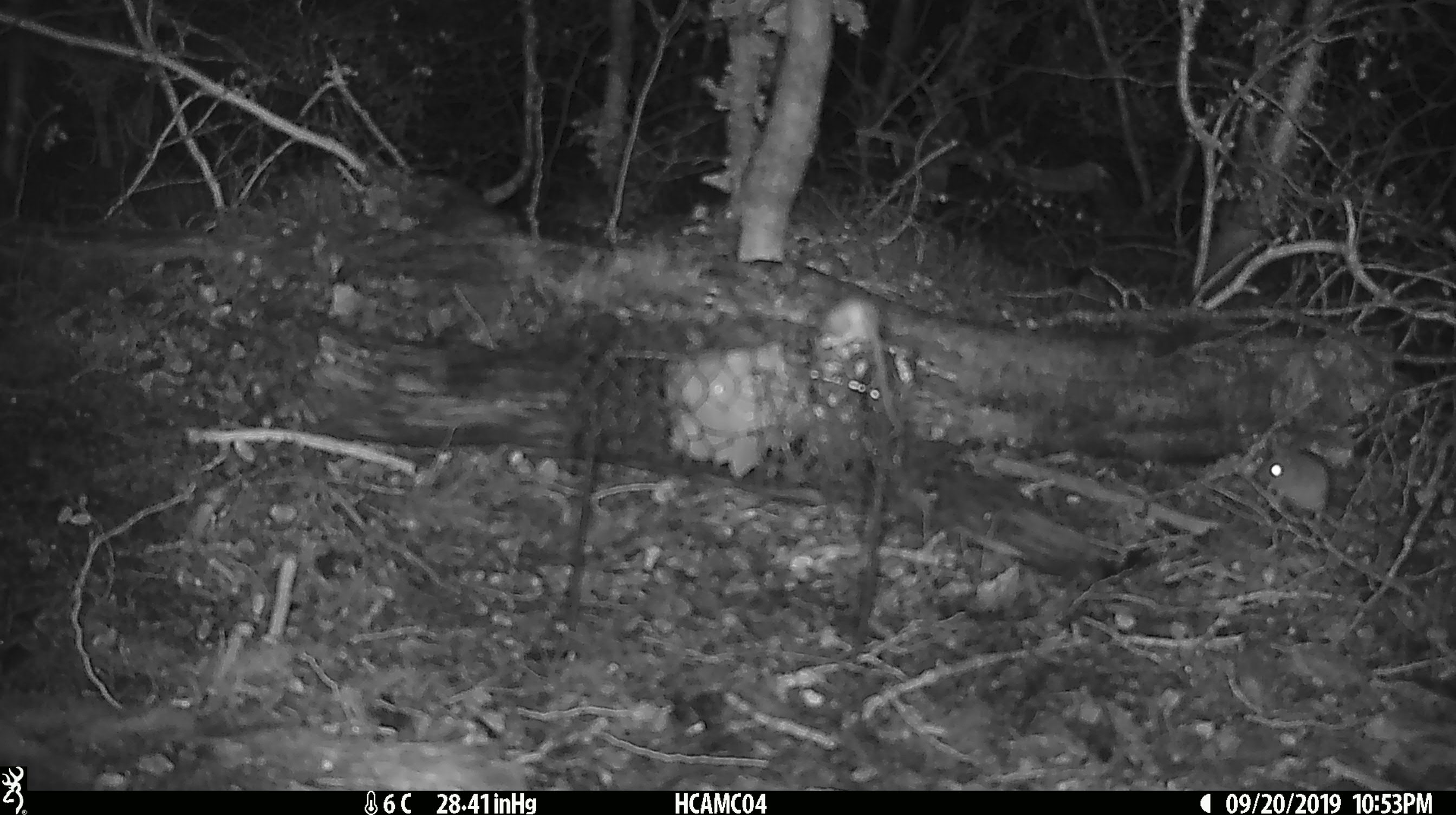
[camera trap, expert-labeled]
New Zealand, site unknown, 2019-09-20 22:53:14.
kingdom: Animalia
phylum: Chordata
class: Mammalia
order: Rodentia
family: Muridae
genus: Mus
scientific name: Mus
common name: mouse